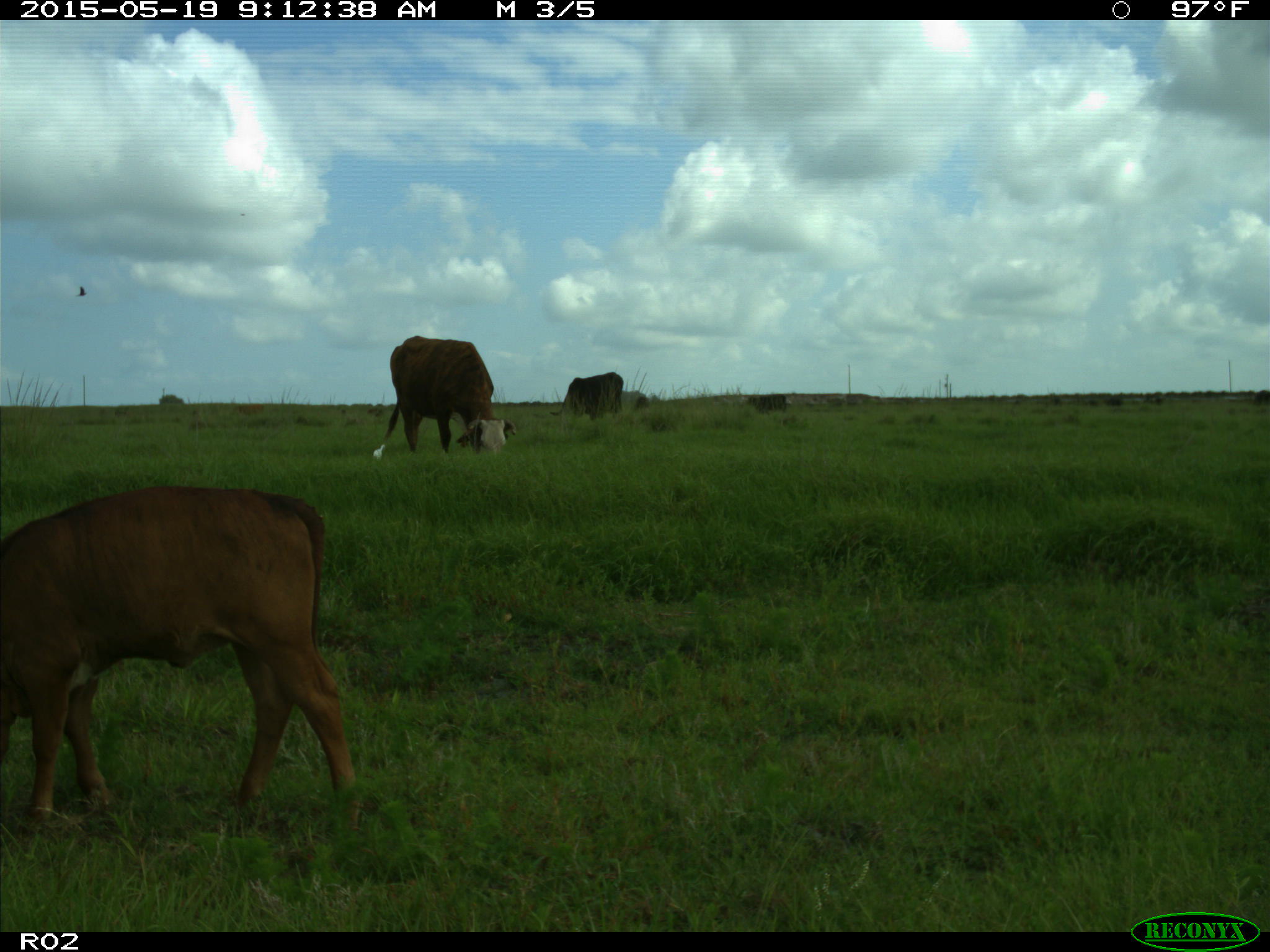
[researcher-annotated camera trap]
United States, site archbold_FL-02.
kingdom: Animalia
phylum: Chordata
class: Mammalia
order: Artiodactyla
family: Bovidae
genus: Bos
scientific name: Bos taurus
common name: domestic cow